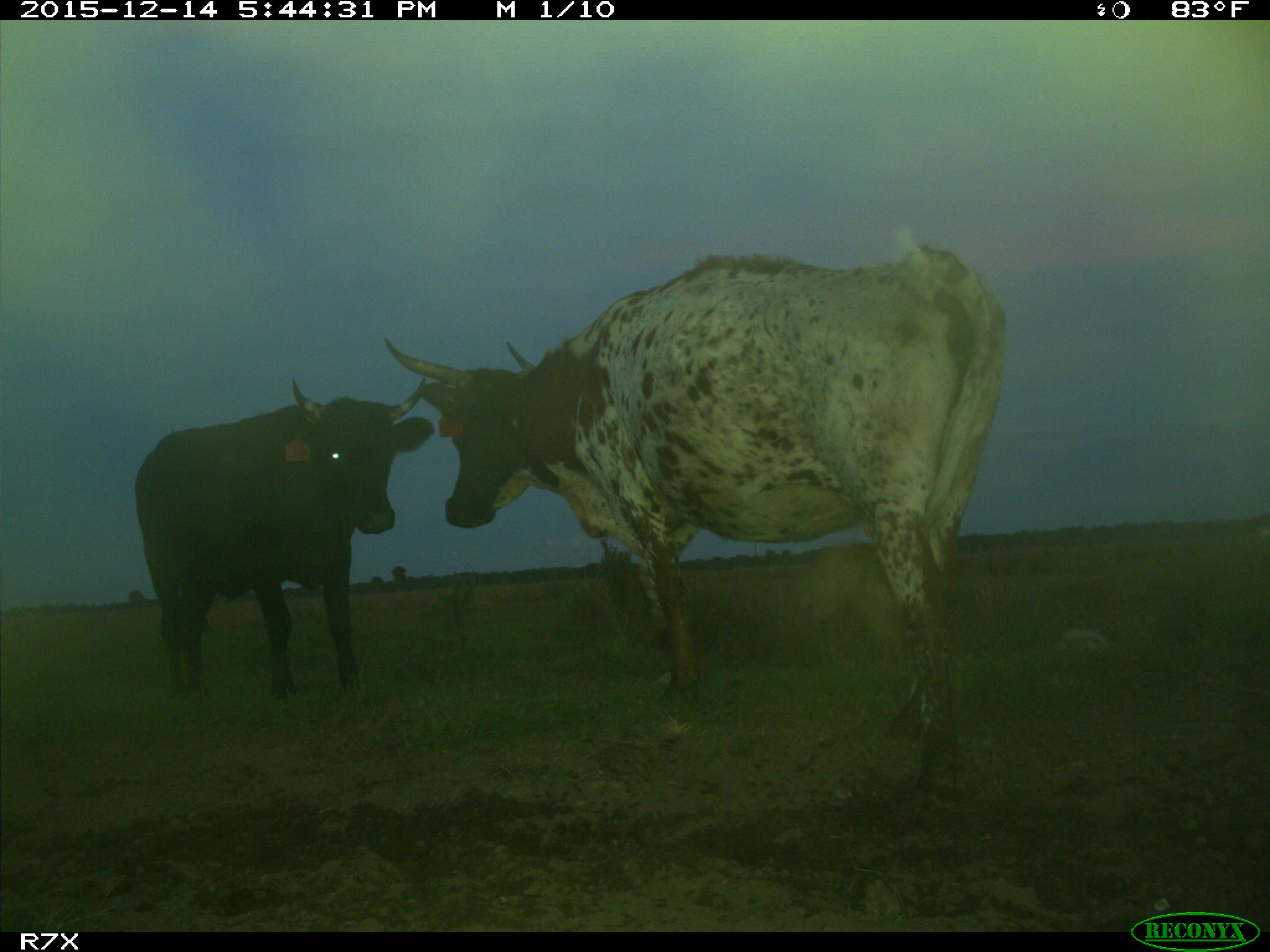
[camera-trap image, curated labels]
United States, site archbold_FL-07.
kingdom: Animalia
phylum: Chordata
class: Mammalia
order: Artiodactyla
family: Bovidae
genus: Bos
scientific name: Bos taurus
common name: domestic cow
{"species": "Bos taurus (domestic cow)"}